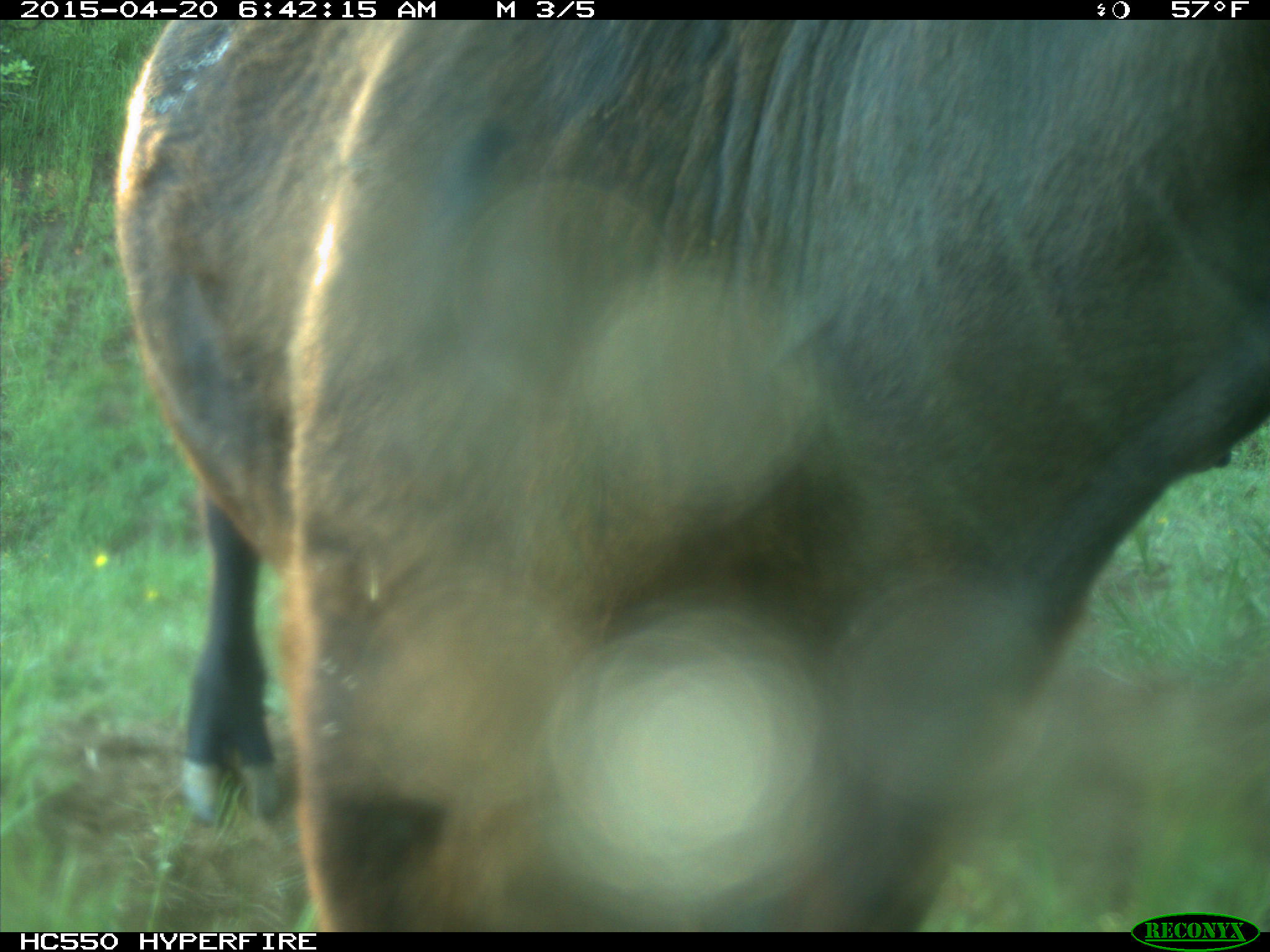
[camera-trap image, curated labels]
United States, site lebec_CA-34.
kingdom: Animalia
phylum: Chordata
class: Mammalia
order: Artiodactyla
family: Bovidae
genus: Bos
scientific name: Bos taurus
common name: domestic cow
Bos taurus (domestic cow).